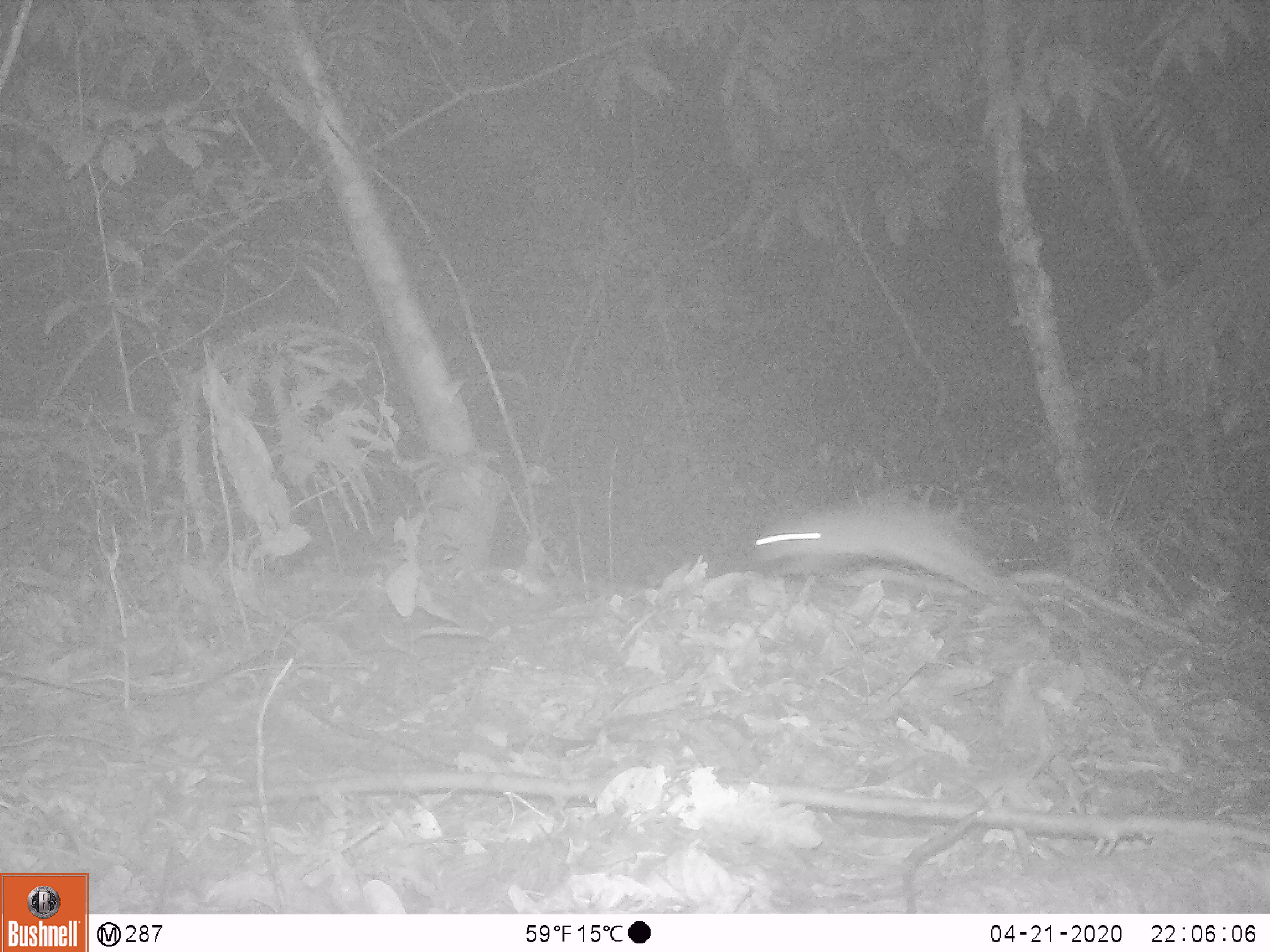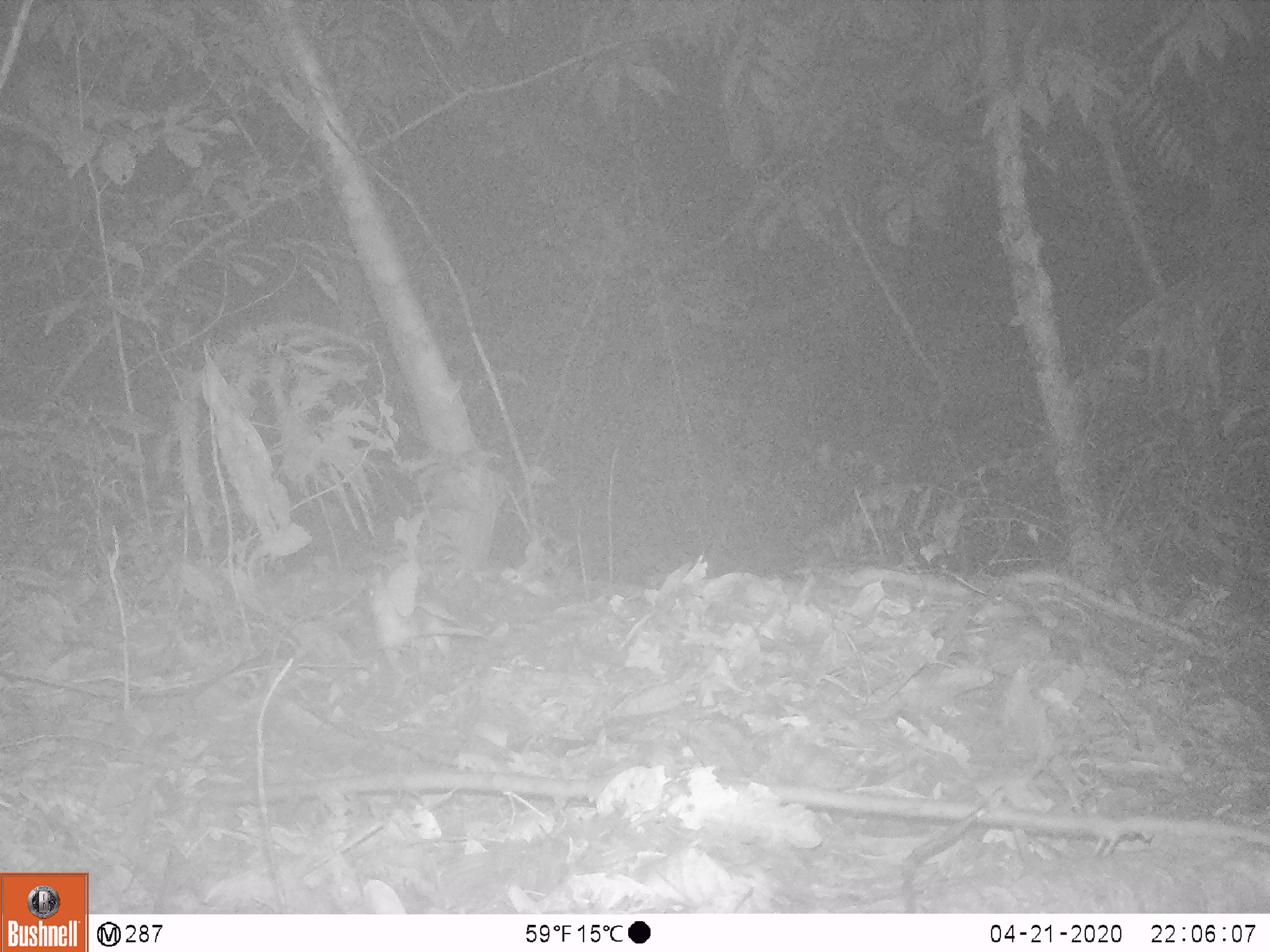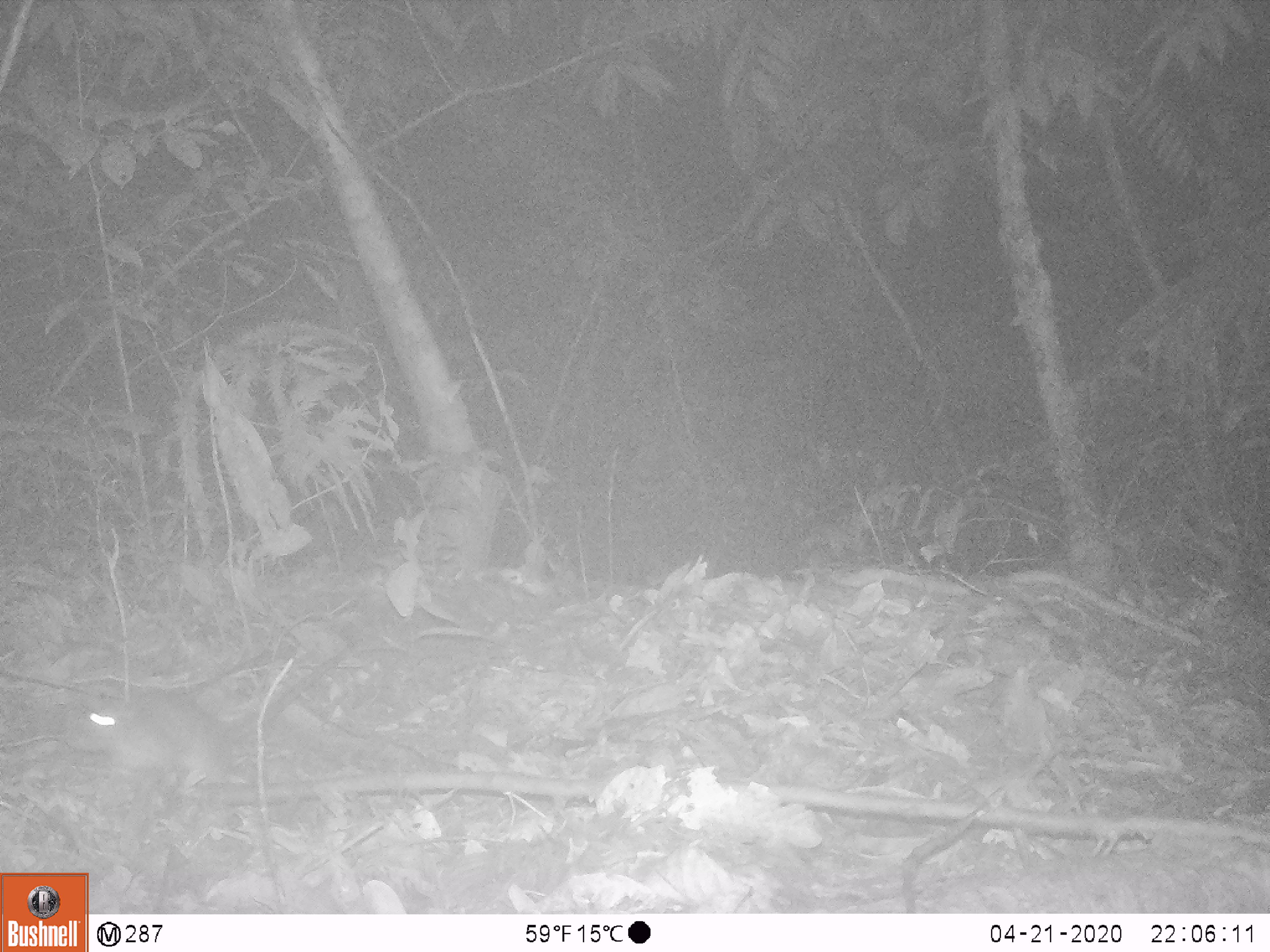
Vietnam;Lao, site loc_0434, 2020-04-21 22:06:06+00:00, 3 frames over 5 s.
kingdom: Animalia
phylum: Chordata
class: Mammalia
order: Rodentia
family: Muridae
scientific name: Muridae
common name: old-world mice and rats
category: unidentified murid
Unidentified murid (old-world mice and rats) (Muridae). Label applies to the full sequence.